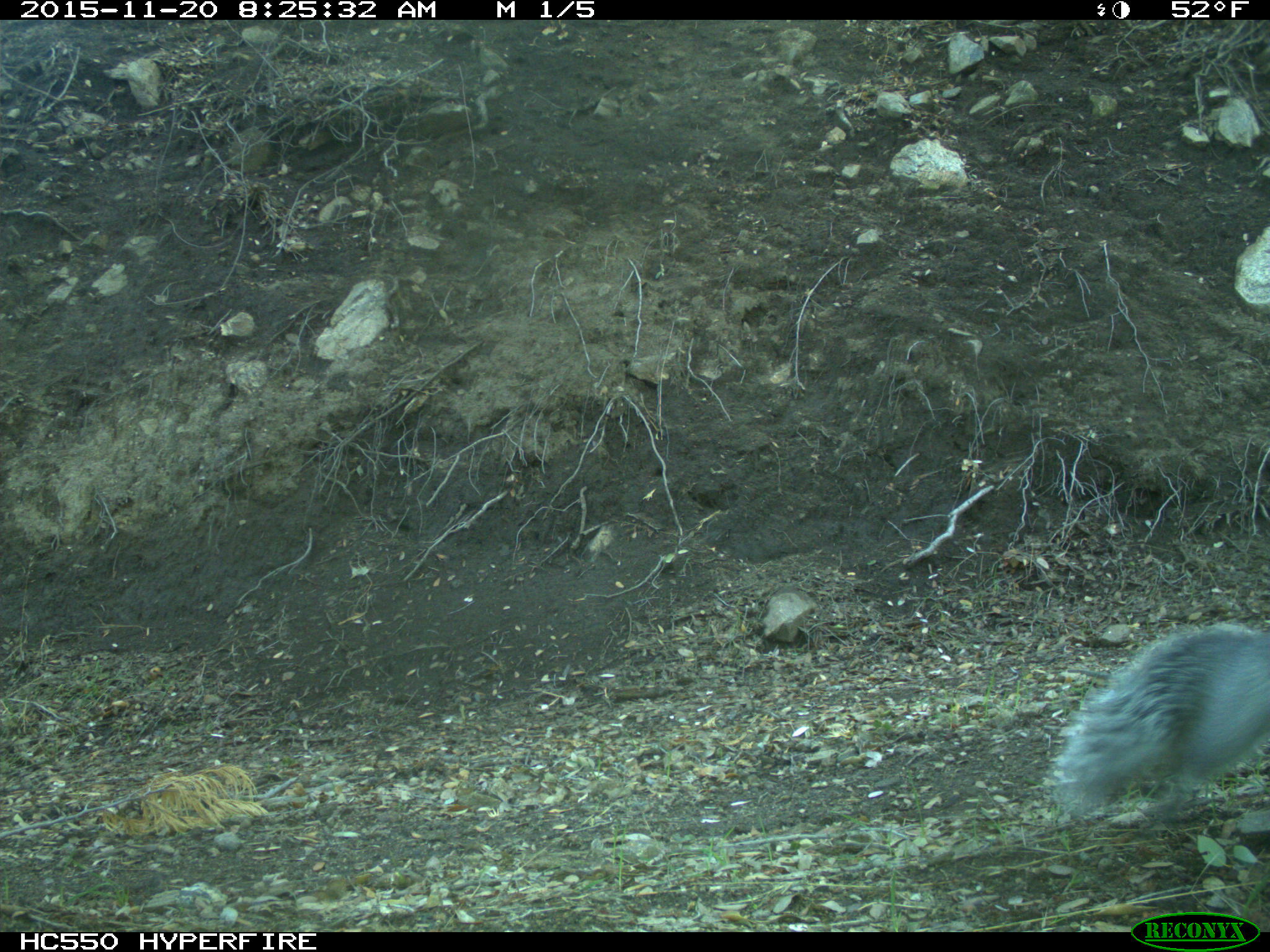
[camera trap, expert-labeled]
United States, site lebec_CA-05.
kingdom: Animalia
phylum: Chordata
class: Mammalia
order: Rodentia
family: Sciuridae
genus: Sciurus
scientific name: Sciurus carolinensis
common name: eastern gray squirrel